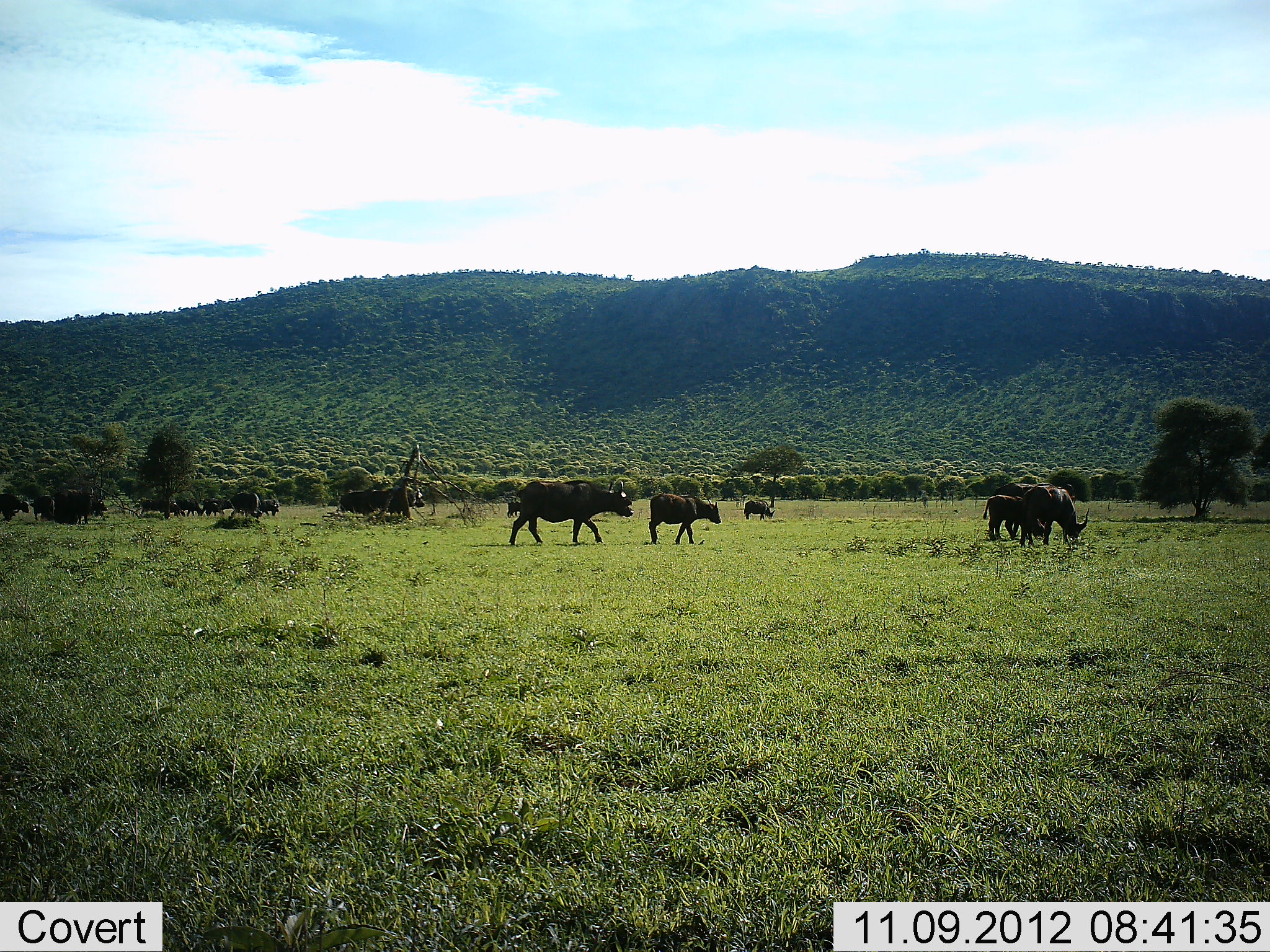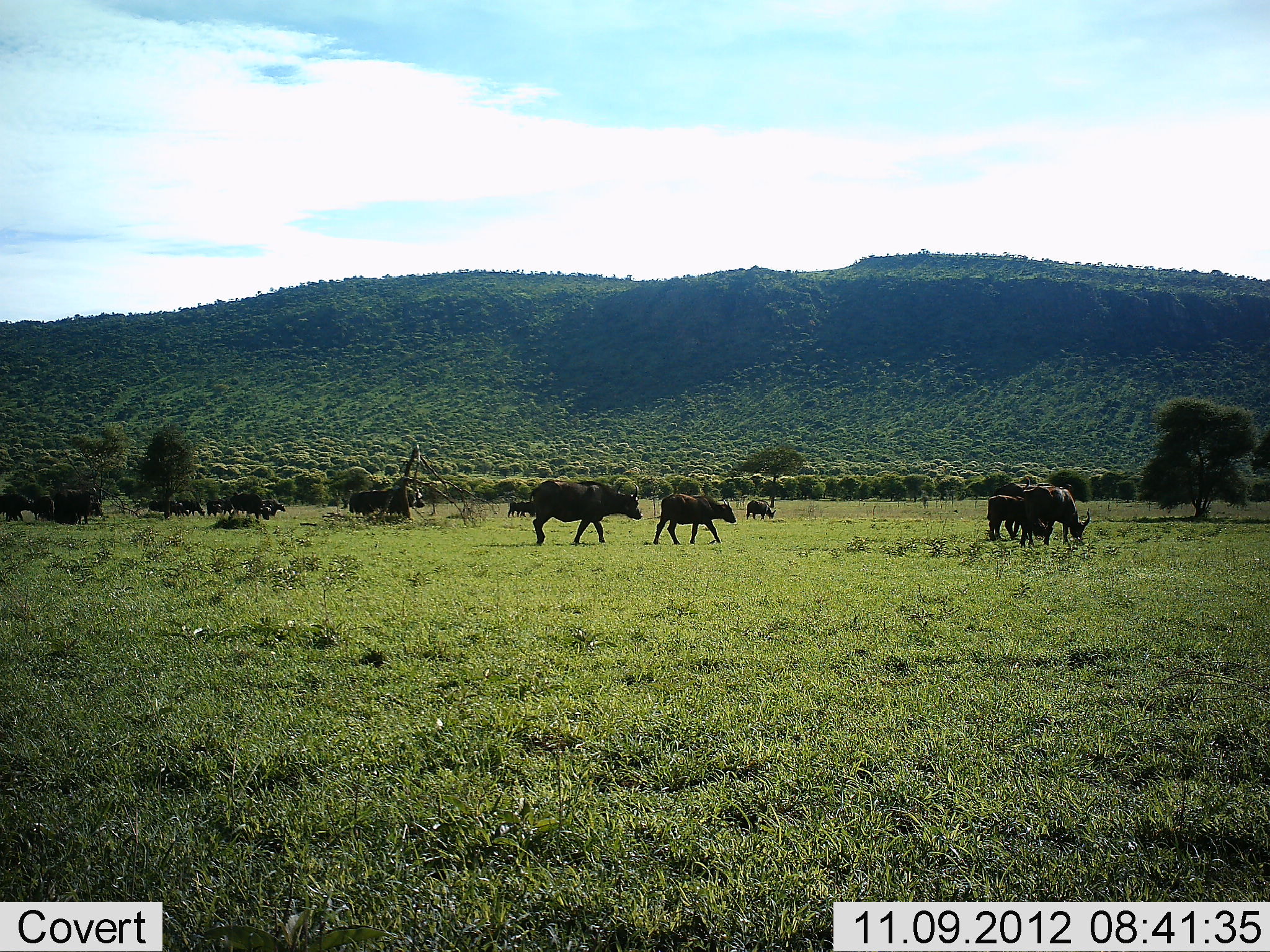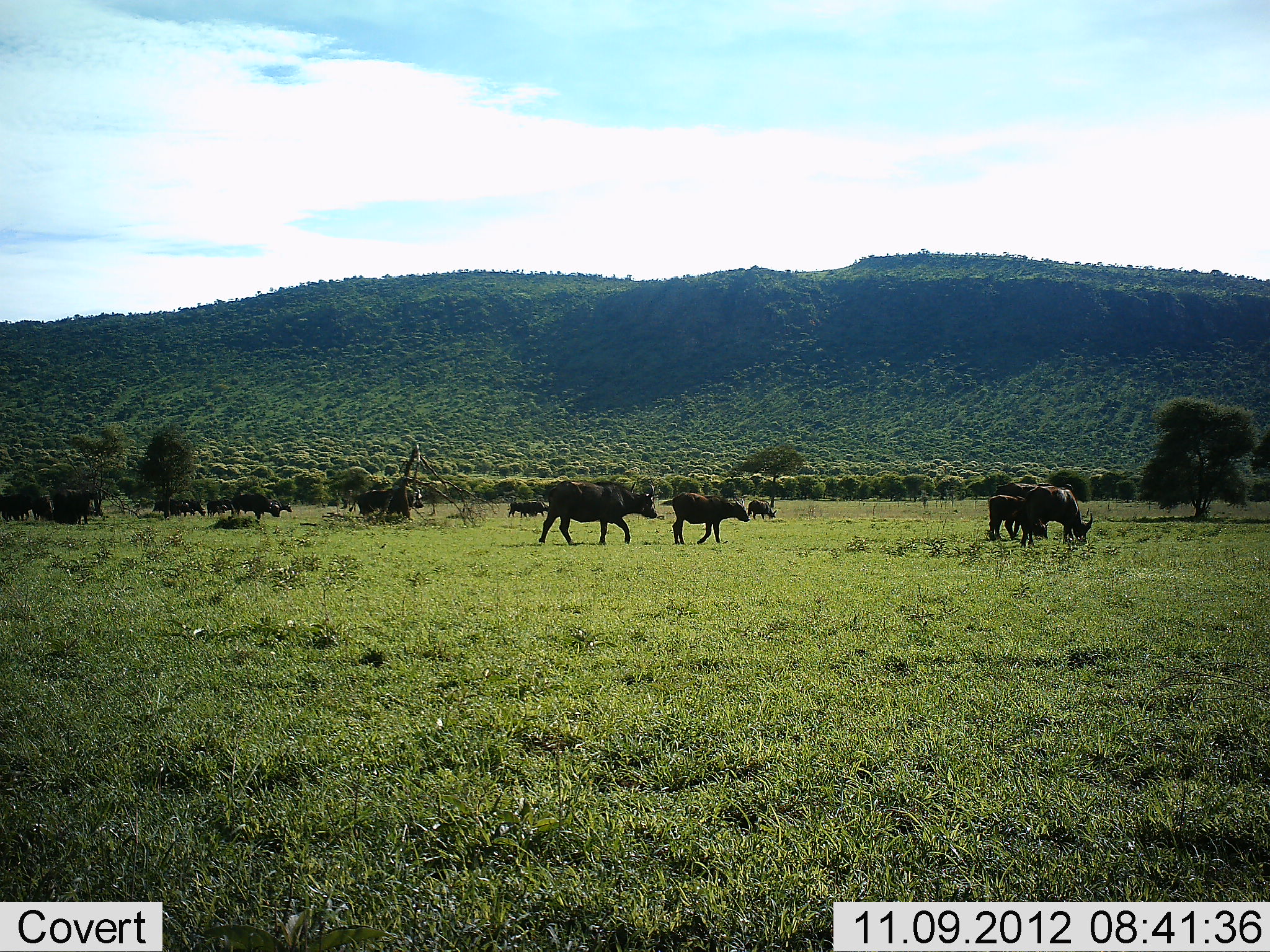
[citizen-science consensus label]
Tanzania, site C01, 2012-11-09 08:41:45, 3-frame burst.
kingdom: Animalia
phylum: Chordata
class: Mammalia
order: Artiodactyla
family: Bovidae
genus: Syncerus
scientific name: Syncerus caffer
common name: cape buffalo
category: buffalo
Buffalo (cape buffalo) (Syncerus caffer), count 11-50. Behavior (volunteer vote fractions): standing 10%, resting 0%, moving 100%, interacting 10%. Young present (vote fraction): 30%. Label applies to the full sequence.